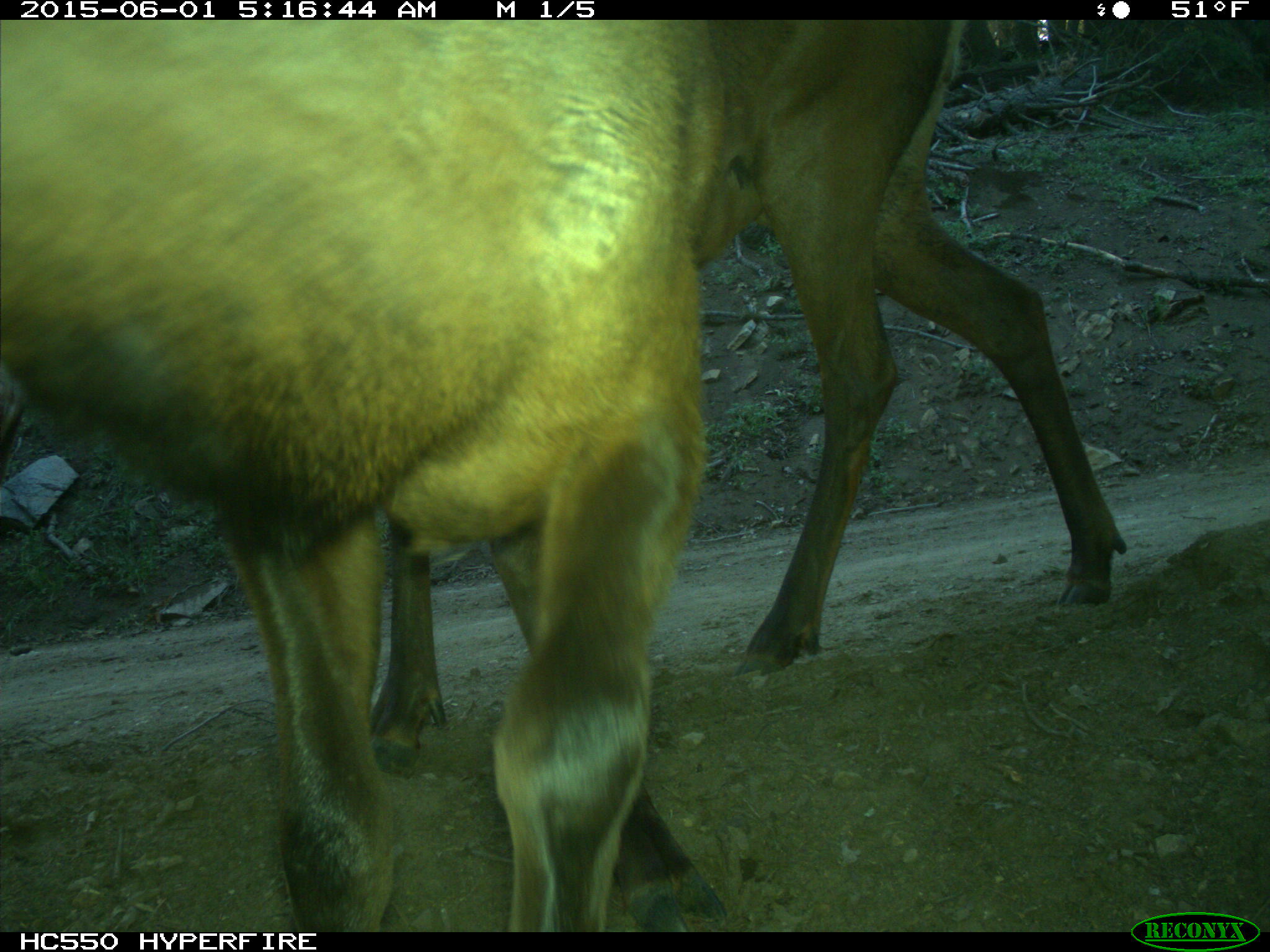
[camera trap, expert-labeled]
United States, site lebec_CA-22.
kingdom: Animalia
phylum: Chordata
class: Mammalia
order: Artiodactyla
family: Cervidae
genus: Cervus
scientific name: Cervus canadensis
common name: elk